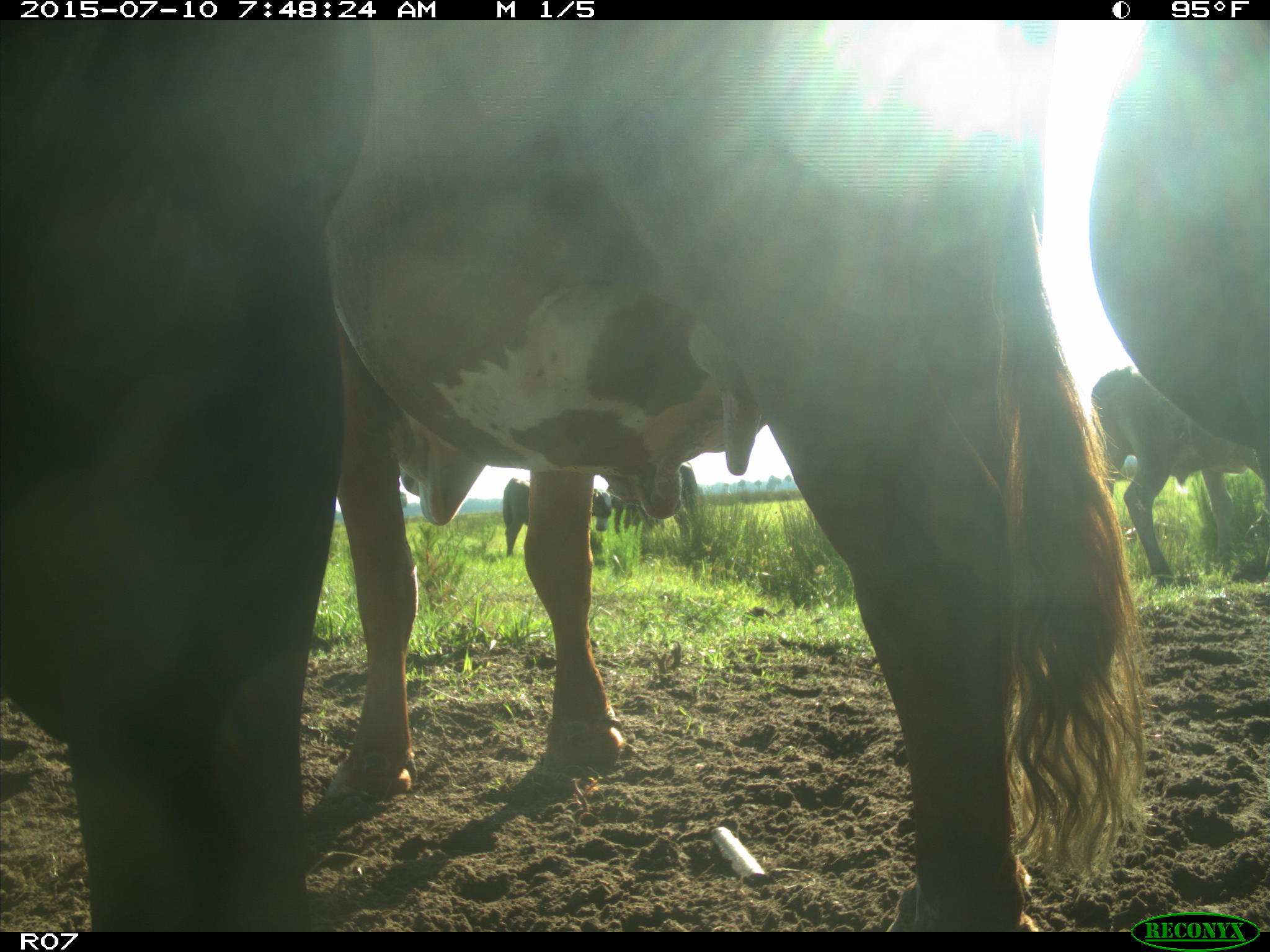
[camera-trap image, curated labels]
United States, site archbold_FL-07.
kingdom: Animalia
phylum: Chordata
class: Mammalia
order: Artiodactyla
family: Bovidae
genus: Bos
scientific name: Bos taurus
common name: domestic cow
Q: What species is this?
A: Bos taurus (domestic cow).